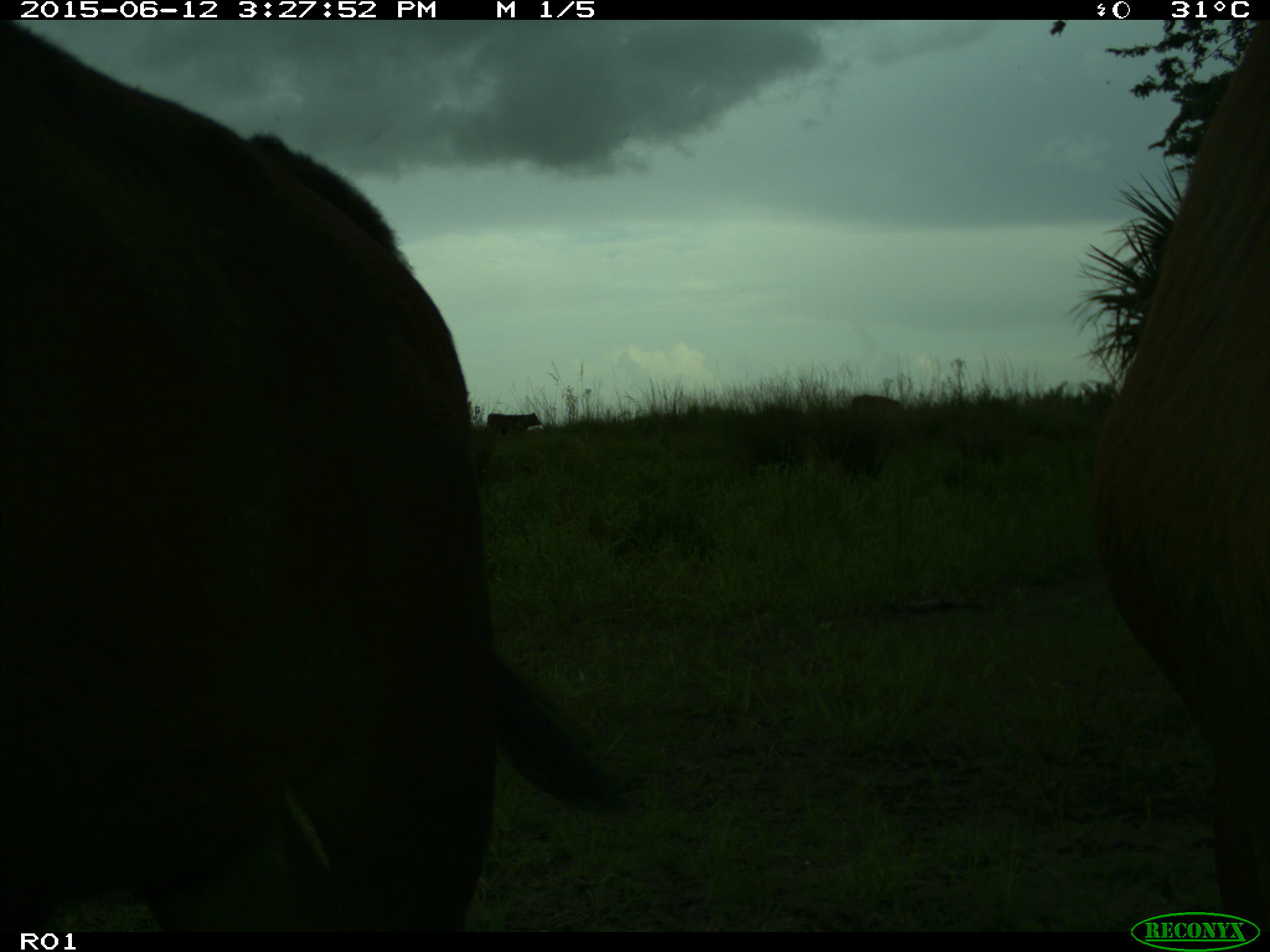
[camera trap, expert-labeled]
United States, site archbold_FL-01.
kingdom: Animalia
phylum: Chordata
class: Mammalia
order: Artiodactyla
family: Bovidae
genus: Bos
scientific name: Bos taurus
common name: domestic cow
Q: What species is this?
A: Bos taurus (domestic cow).